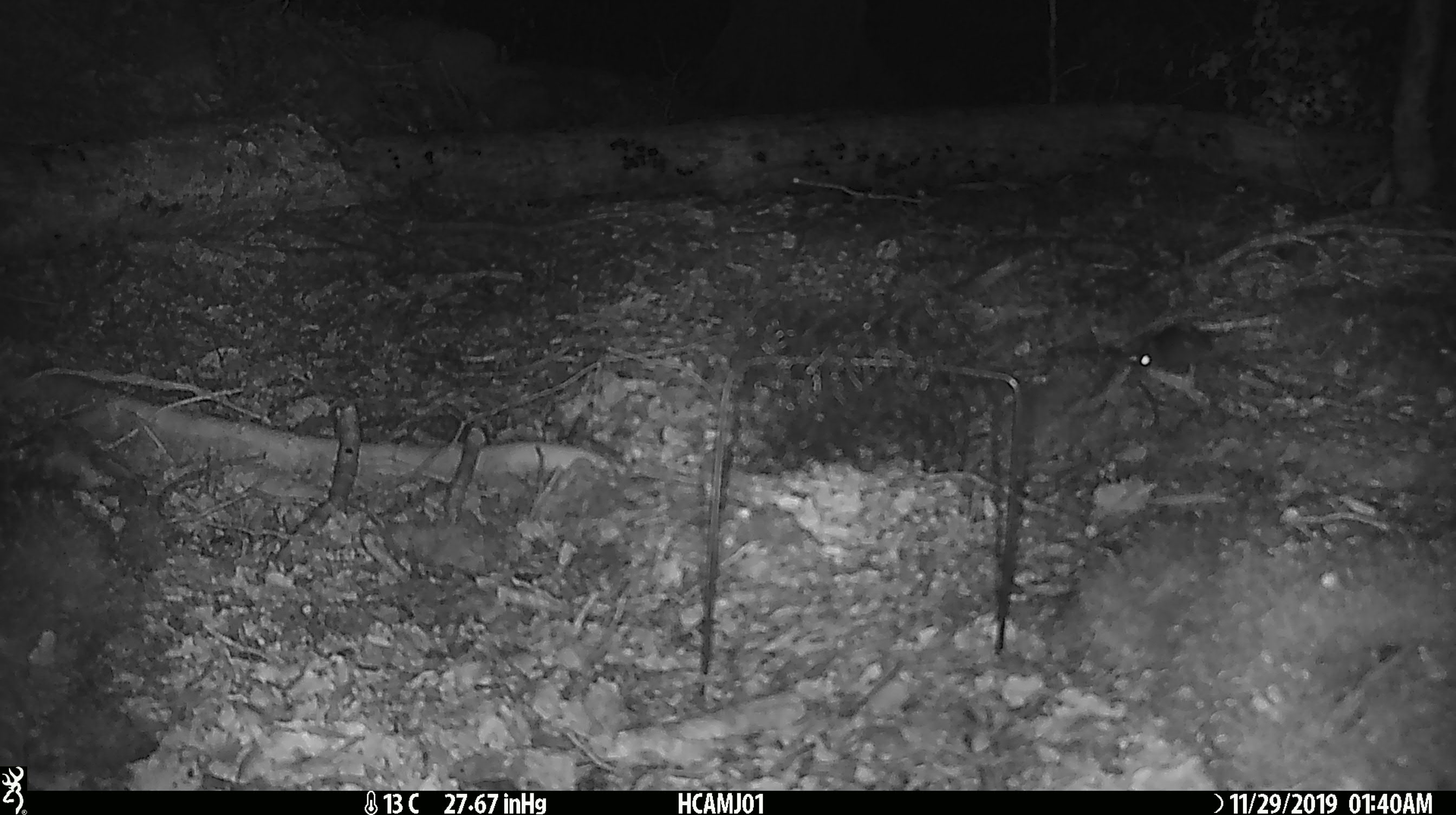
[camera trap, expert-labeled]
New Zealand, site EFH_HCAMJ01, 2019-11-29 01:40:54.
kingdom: Animalia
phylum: Chordata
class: Mammalia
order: Rodentia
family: Muridae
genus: Mus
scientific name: Mus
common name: mouse